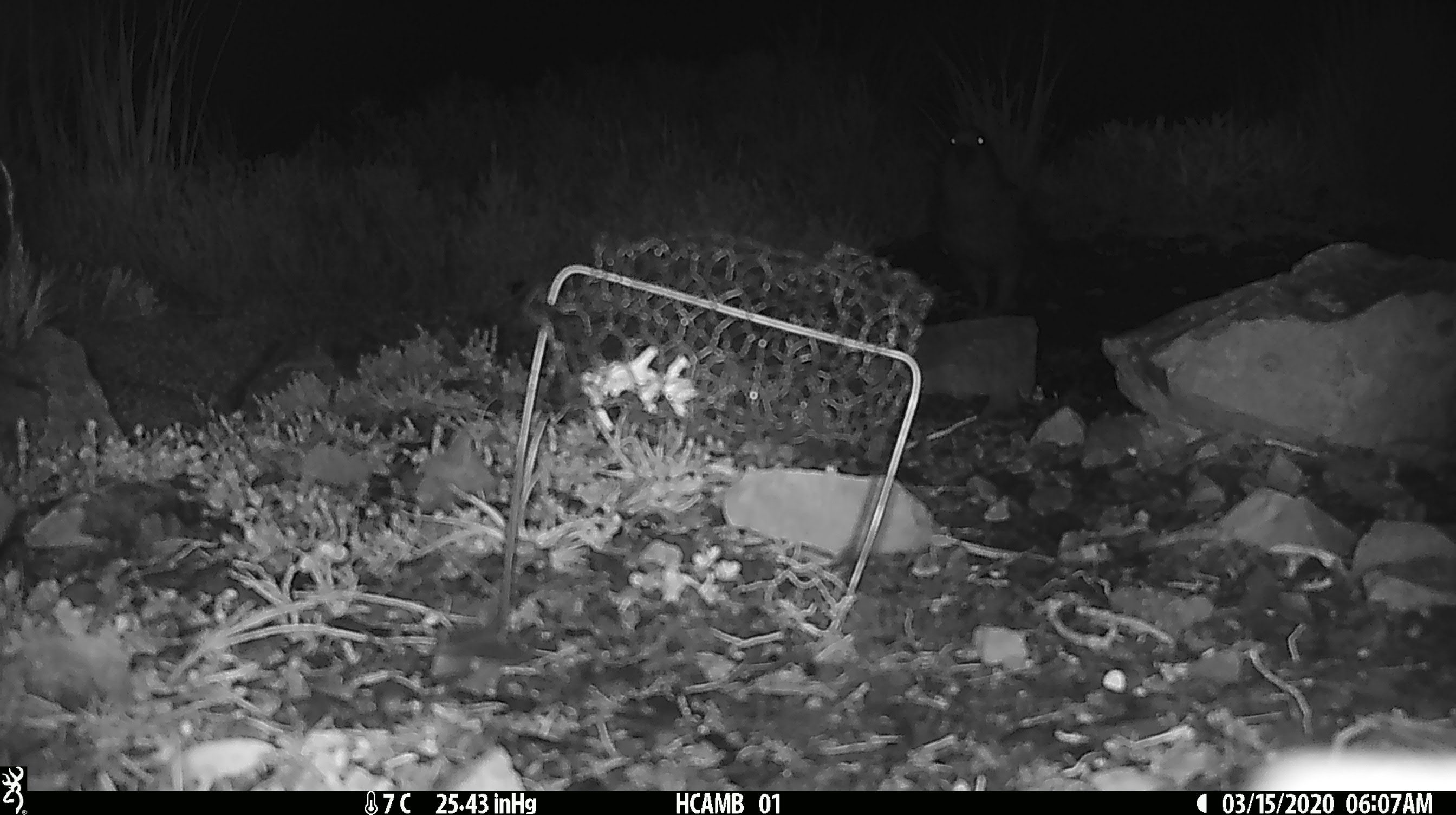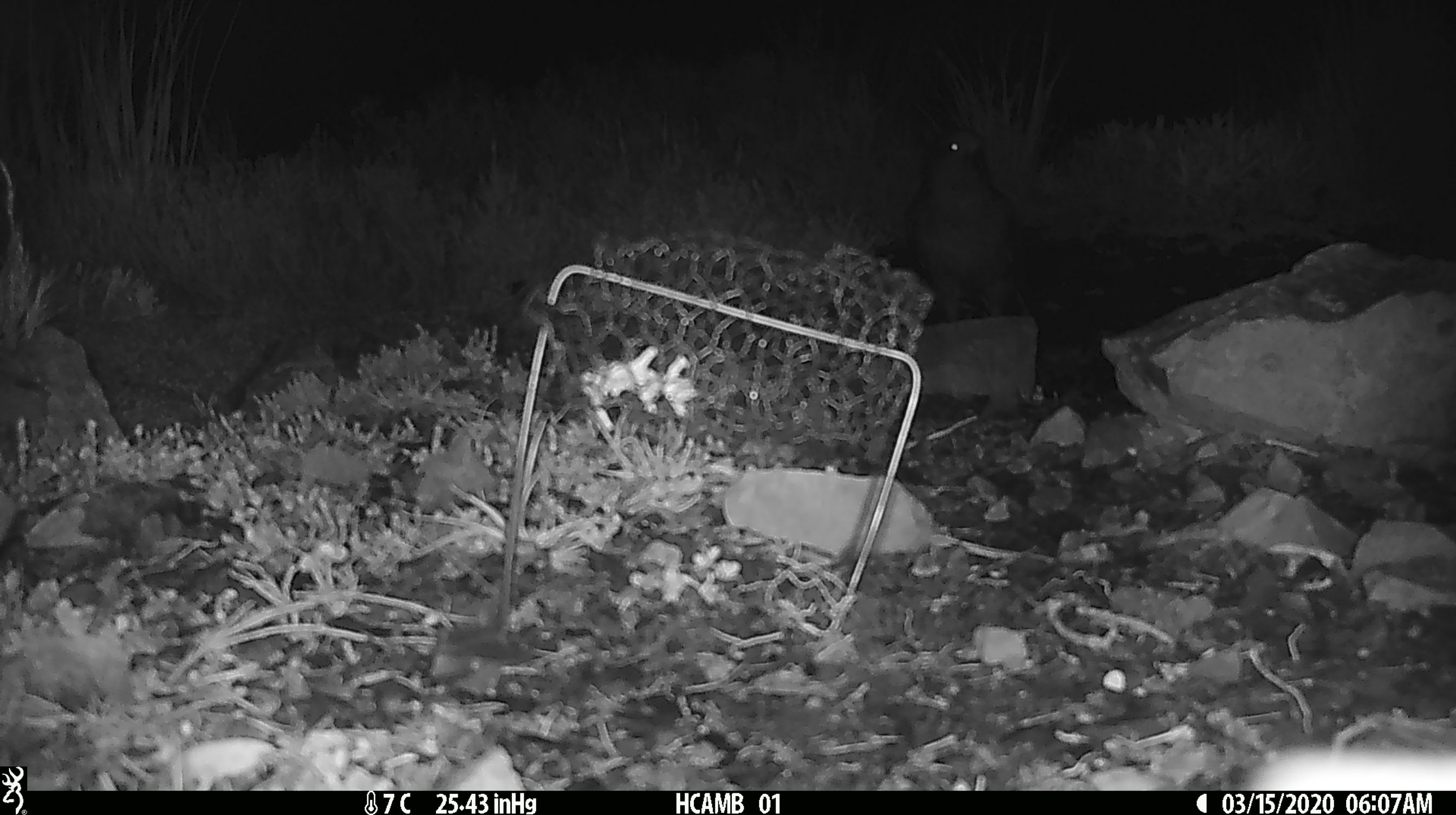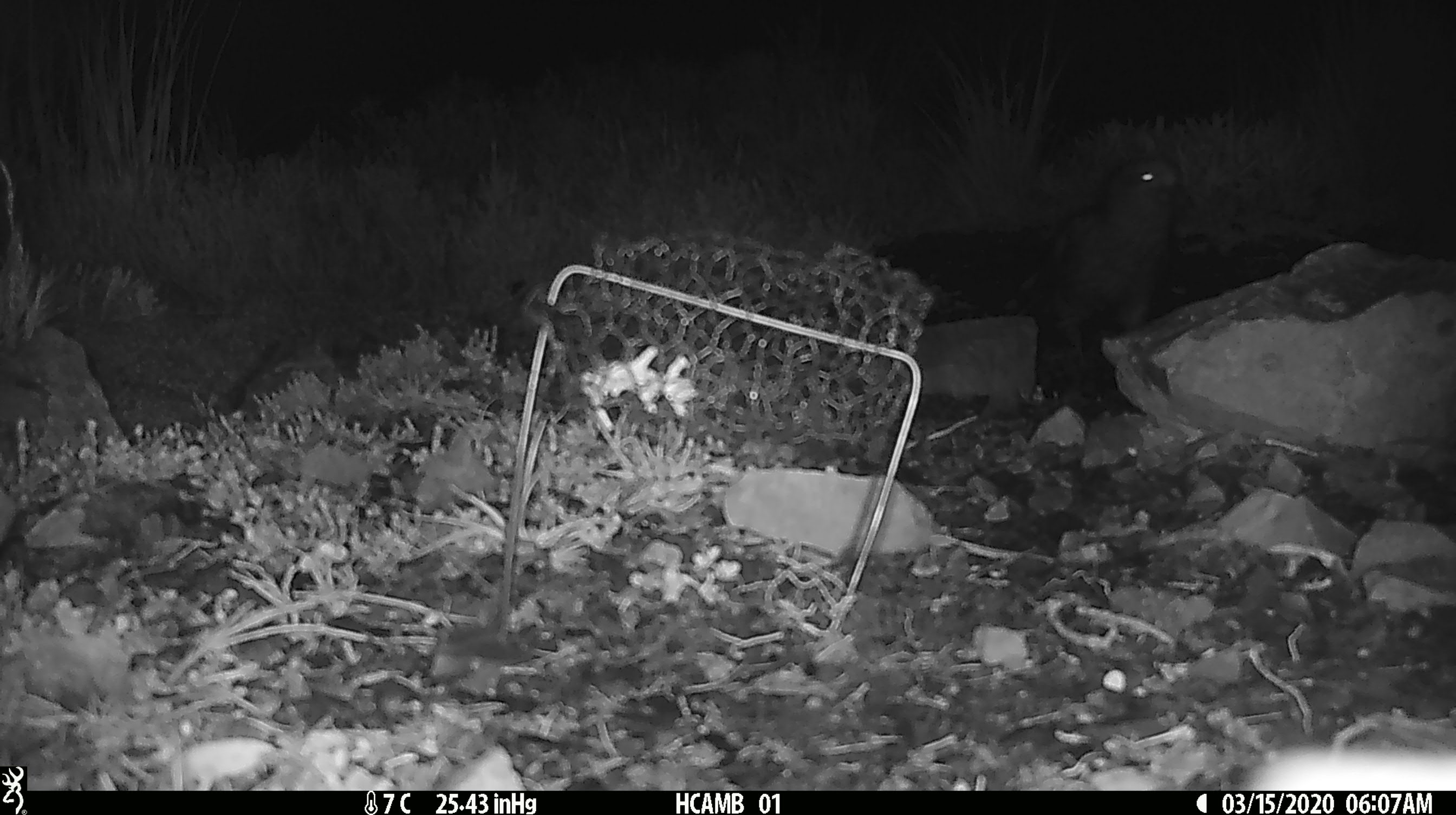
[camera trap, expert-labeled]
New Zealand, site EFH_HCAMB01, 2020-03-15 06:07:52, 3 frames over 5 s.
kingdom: Animalia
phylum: Chordata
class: Aves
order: Psittaciformes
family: Strigopidae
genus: Nestor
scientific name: Nestor notabilis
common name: kea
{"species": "kea (Nestor notabilis)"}